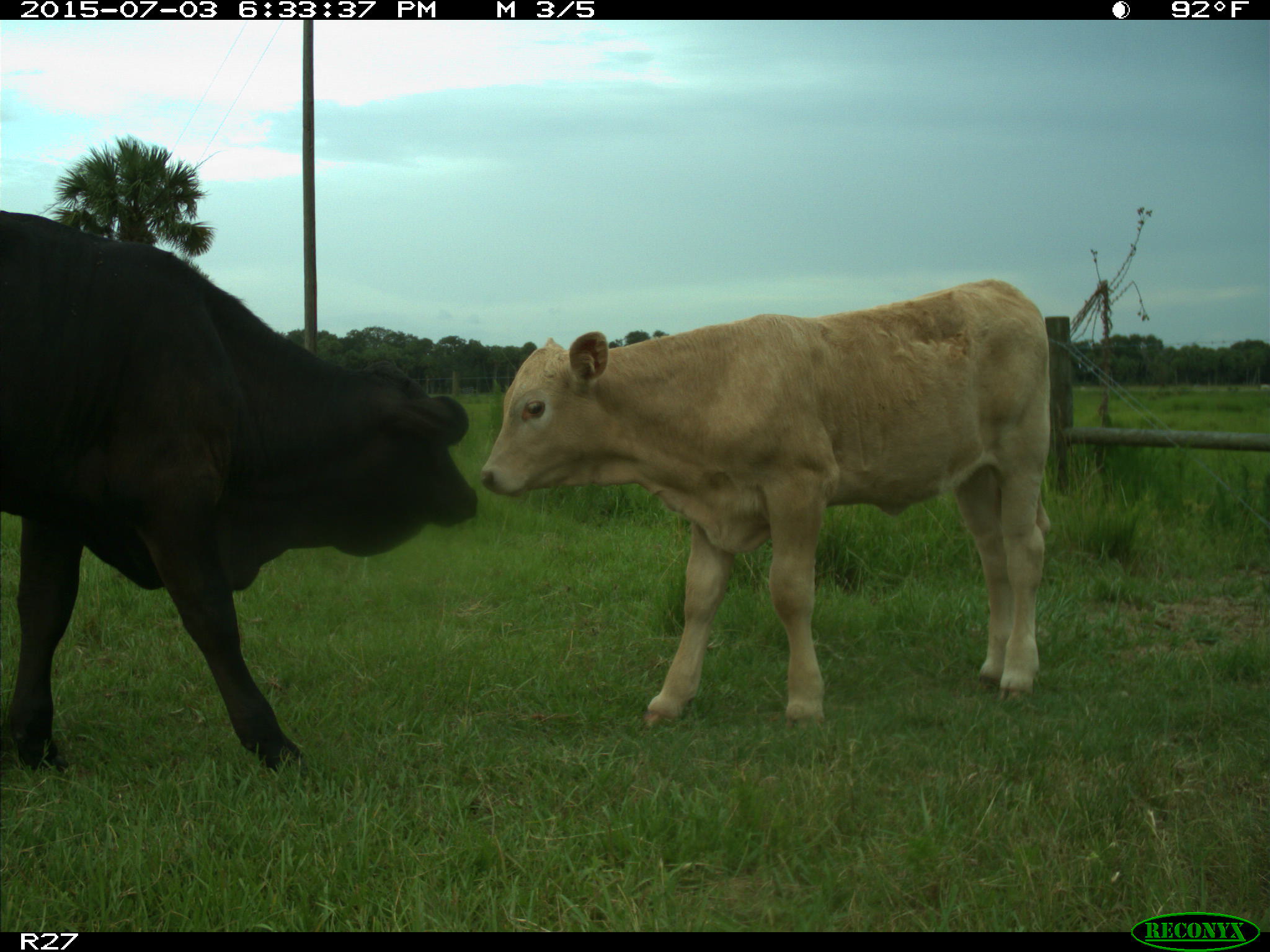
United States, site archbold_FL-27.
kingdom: Animalia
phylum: Chordata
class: Mammalia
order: Artiodactyla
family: Bovidae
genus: Bos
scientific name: Bos taurus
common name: domestic cow